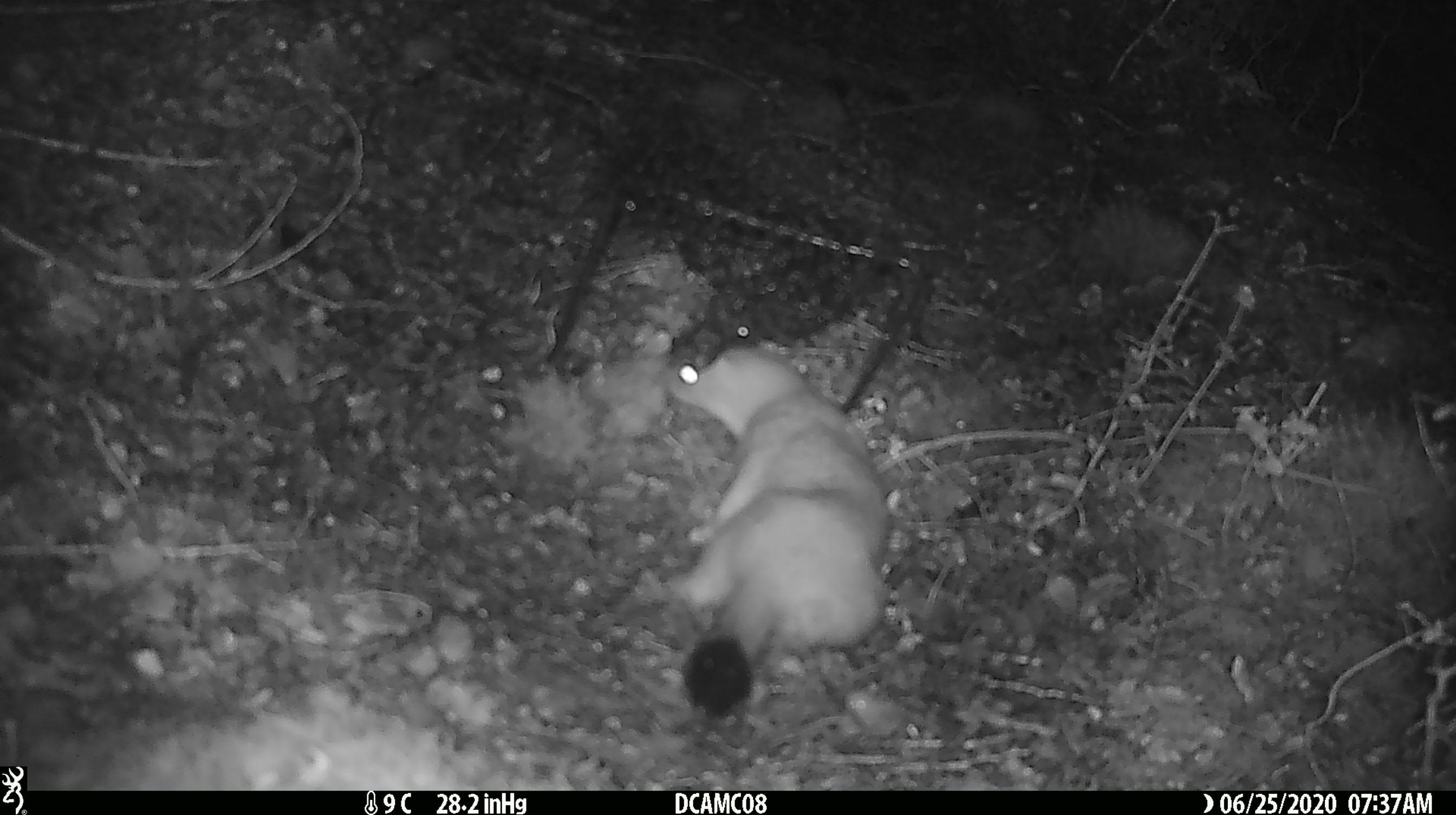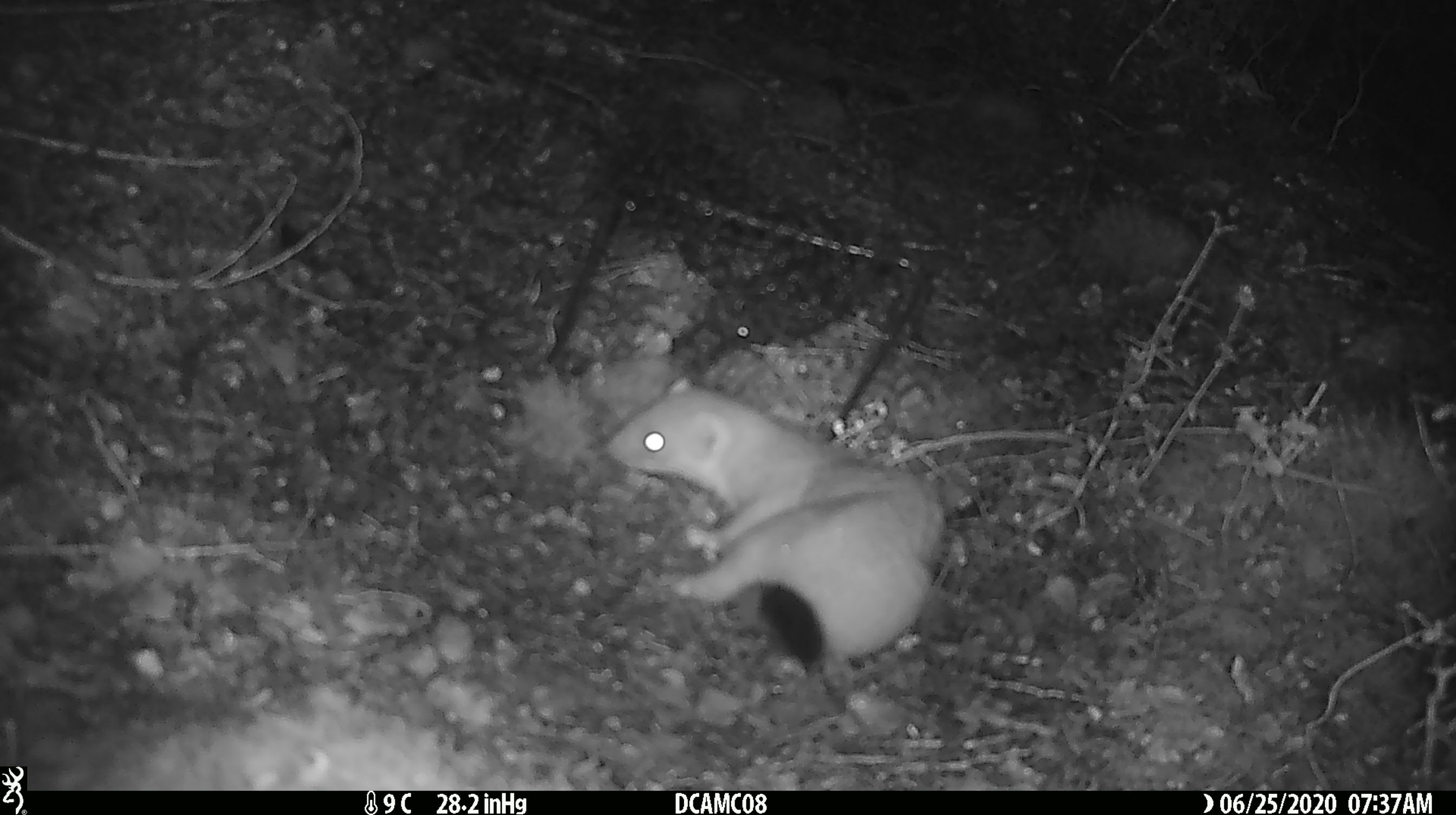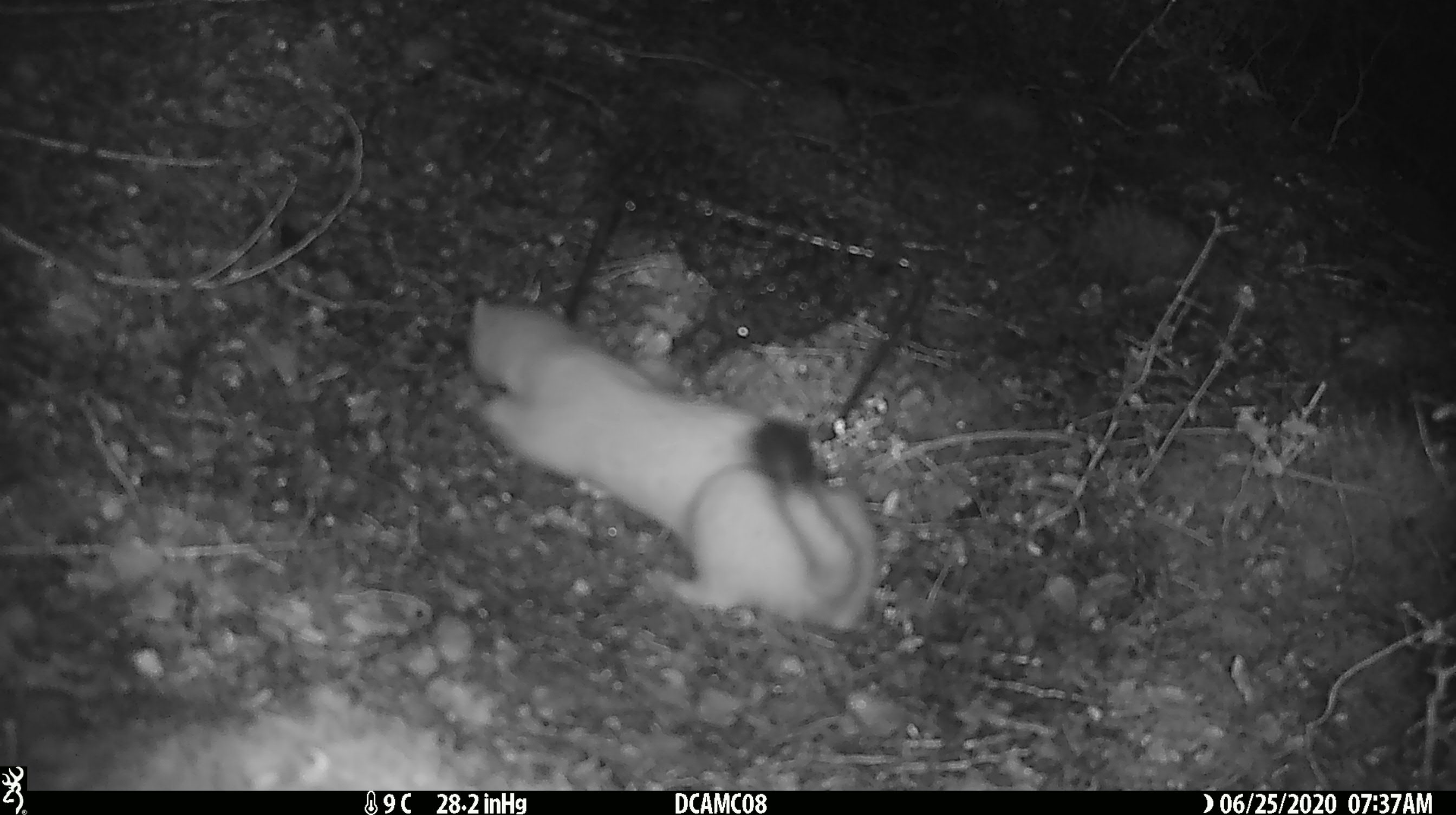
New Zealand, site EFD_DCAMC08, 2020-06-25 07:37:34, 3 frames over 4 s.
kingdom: Animalia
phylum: Chordata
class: Mammalia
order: Carnivora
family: Mustelidae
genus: Mustela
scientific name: Mustela erminea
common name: stoat